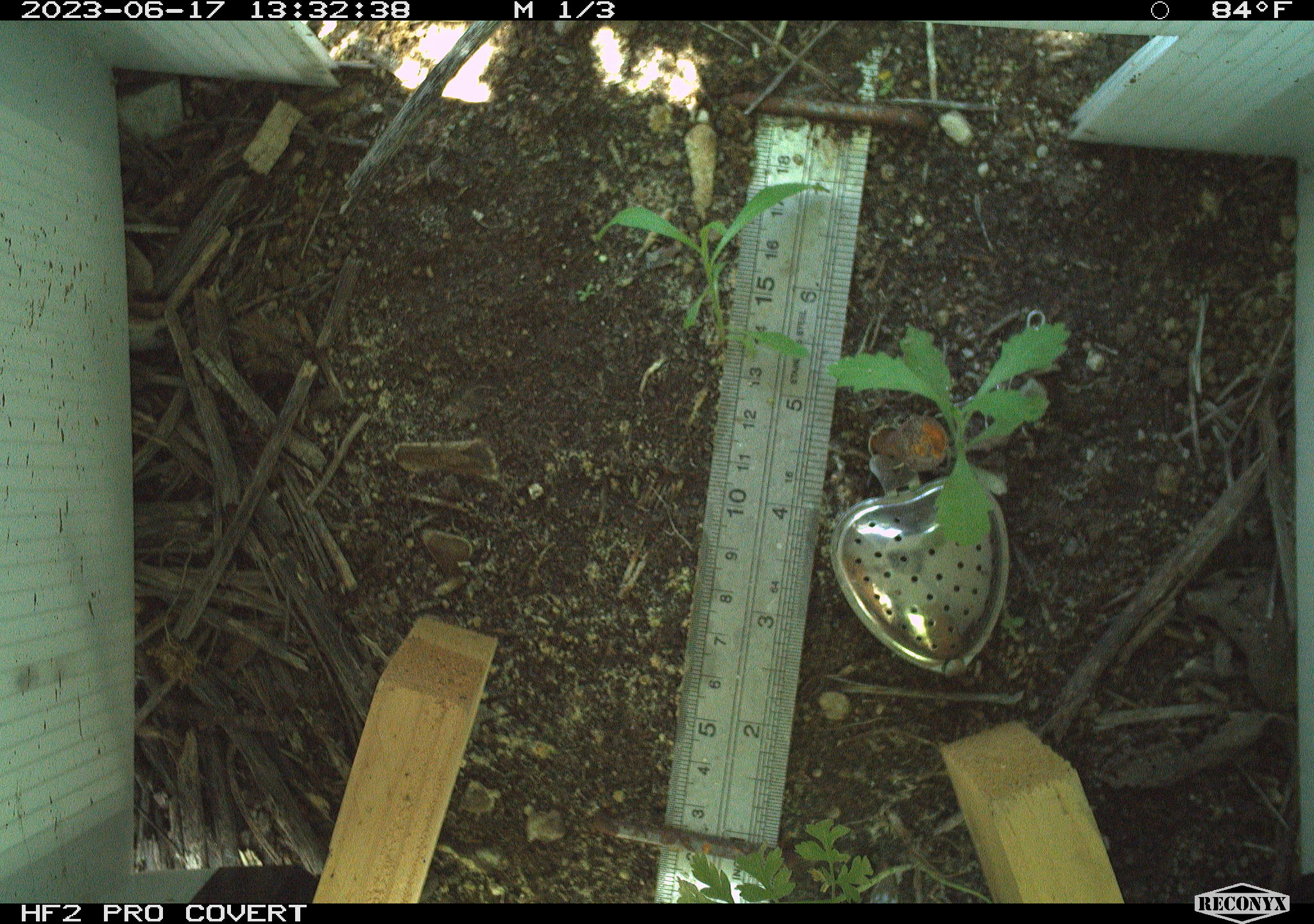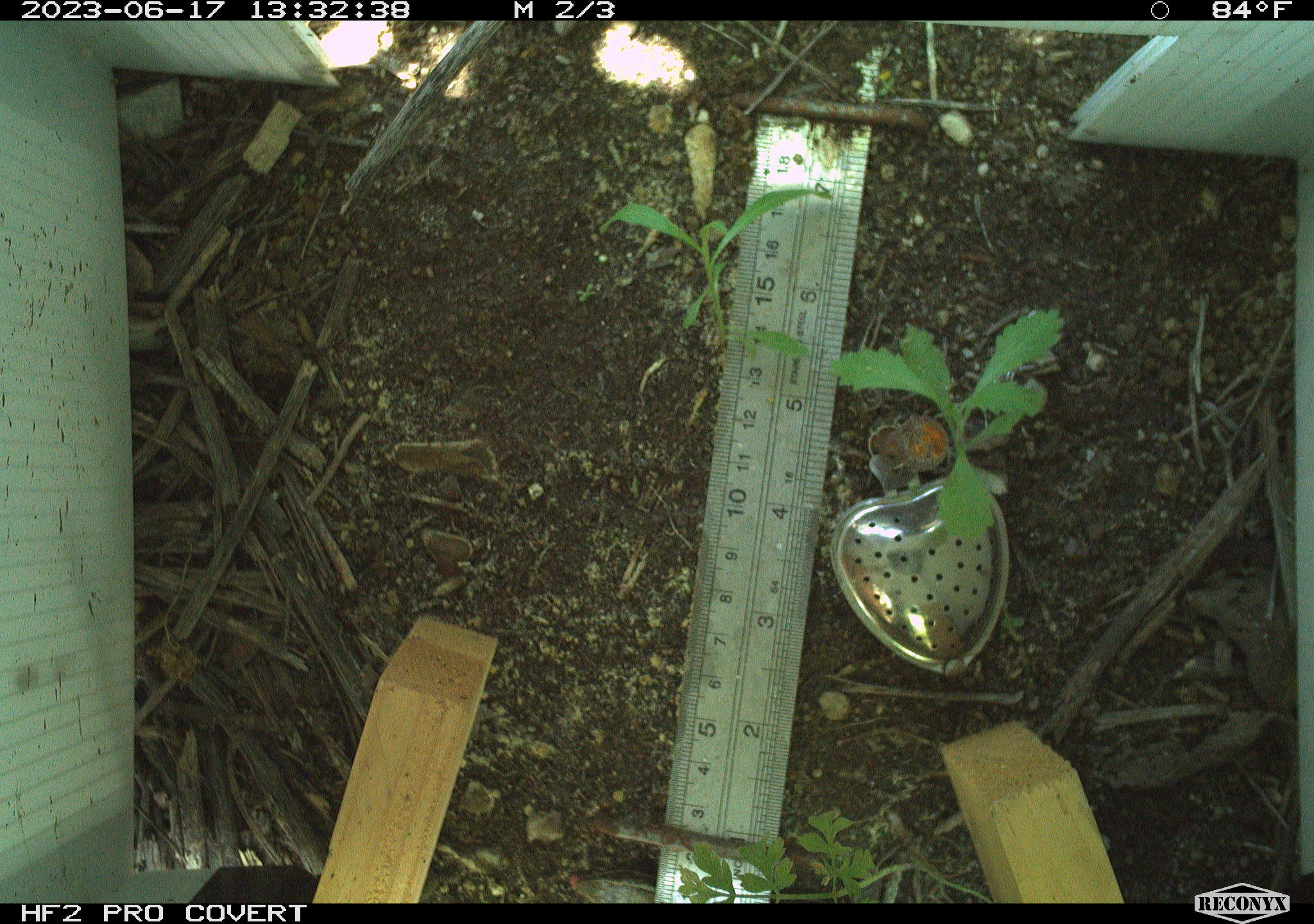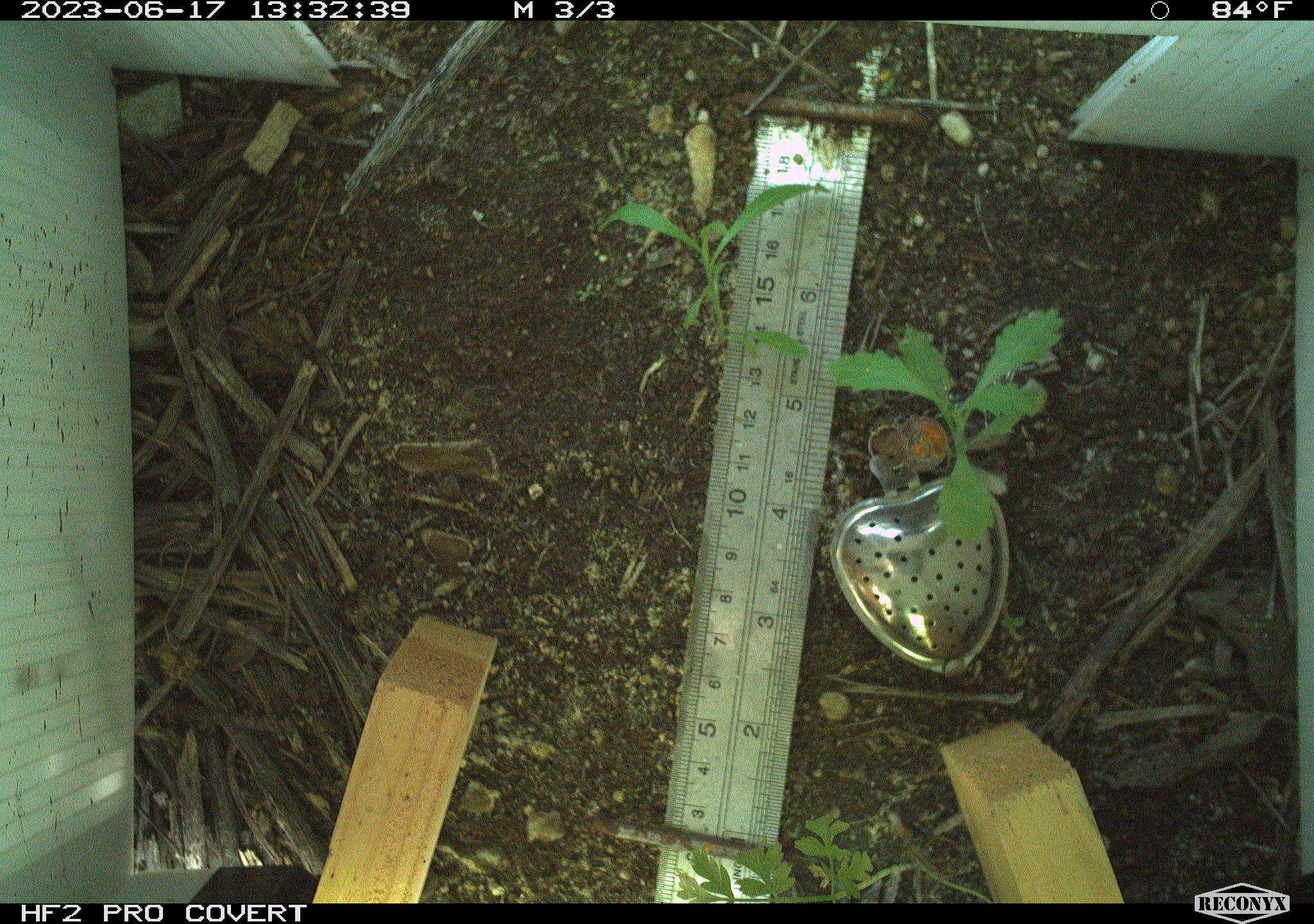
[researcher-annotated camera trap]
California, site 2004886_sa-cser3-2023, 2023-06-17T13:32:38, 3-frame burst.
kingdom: Animalia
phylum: Chordata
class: Amphibia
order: Anura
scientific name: Anura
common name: frogs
Frogs (Anura).